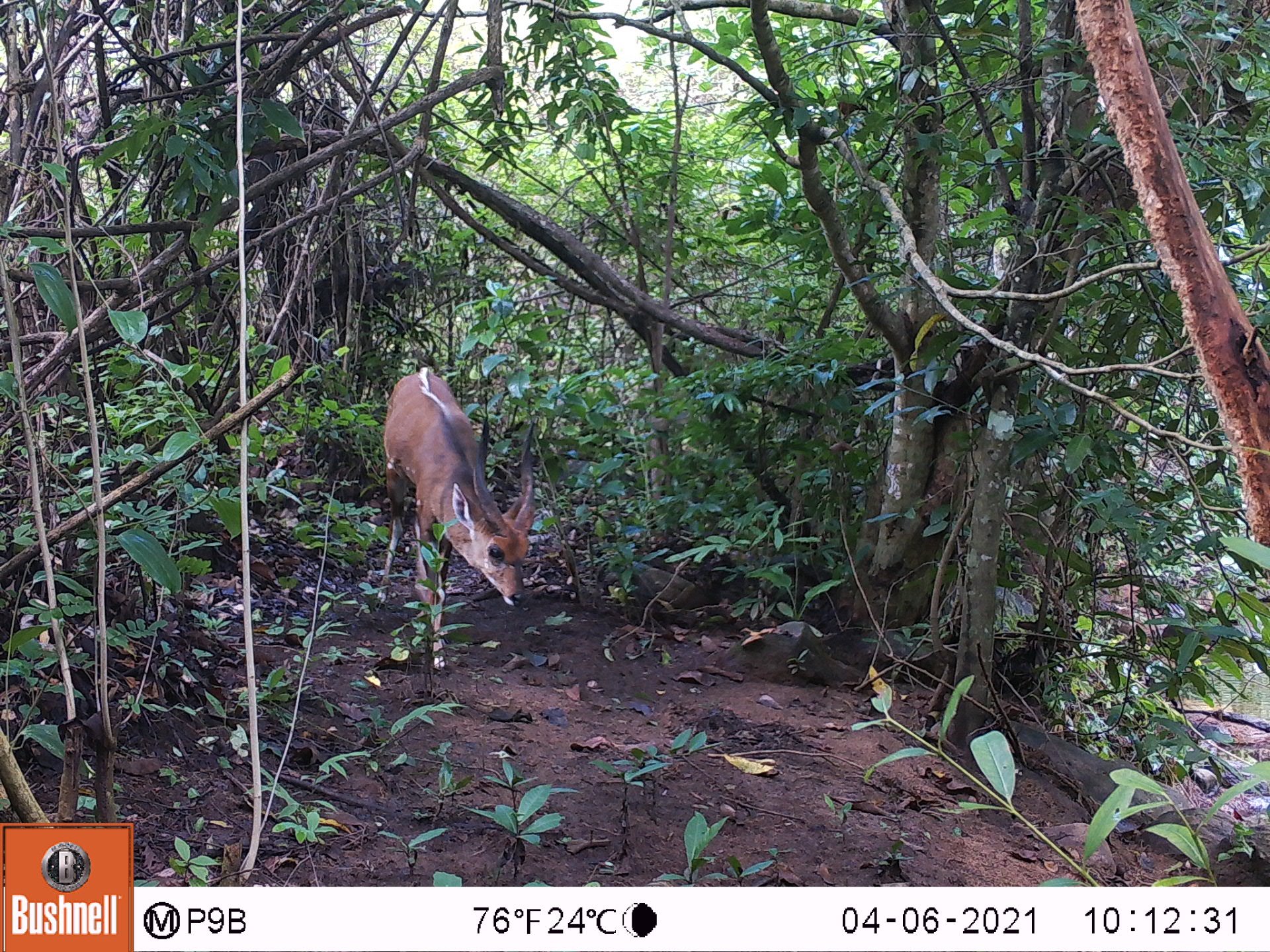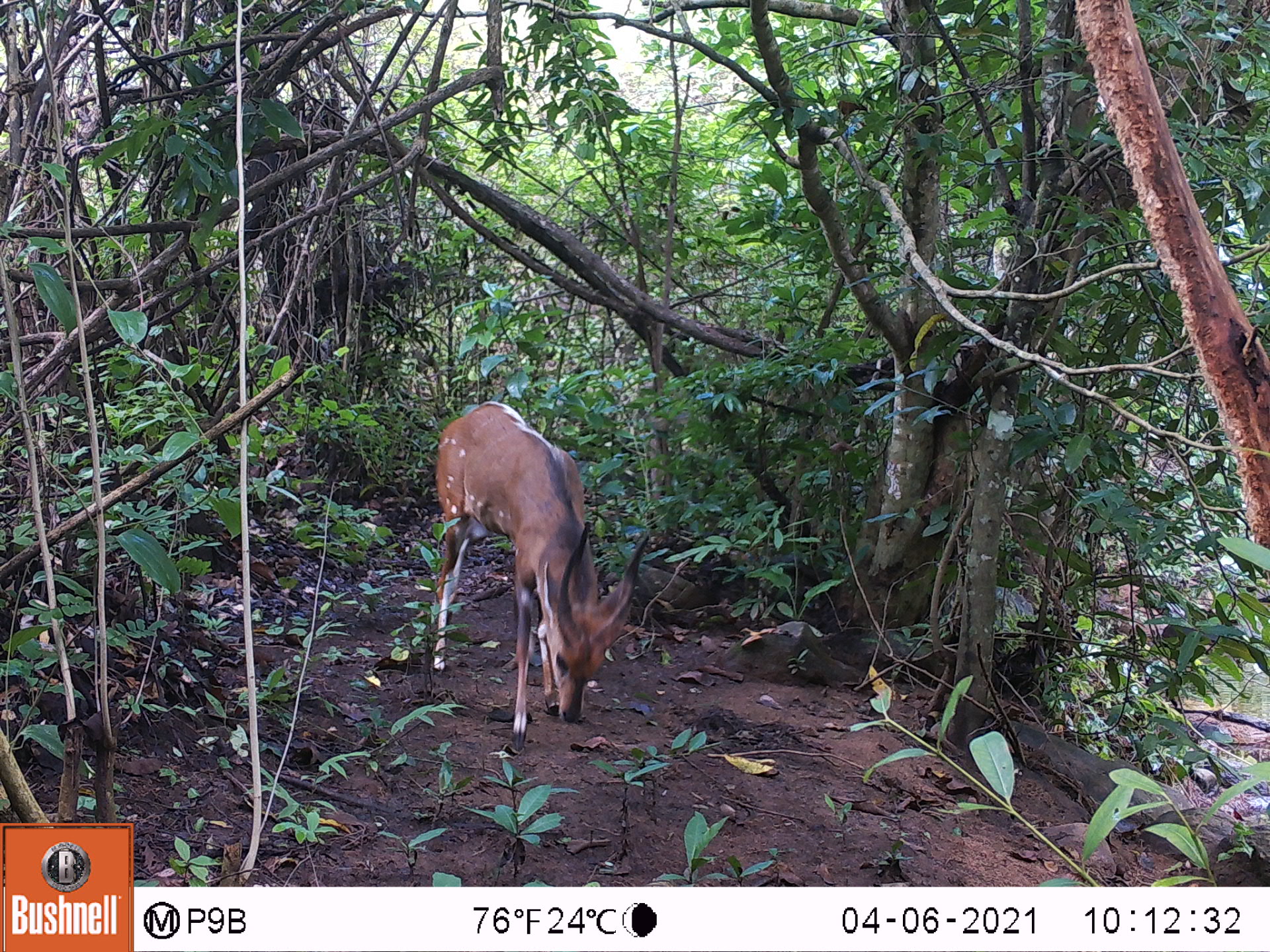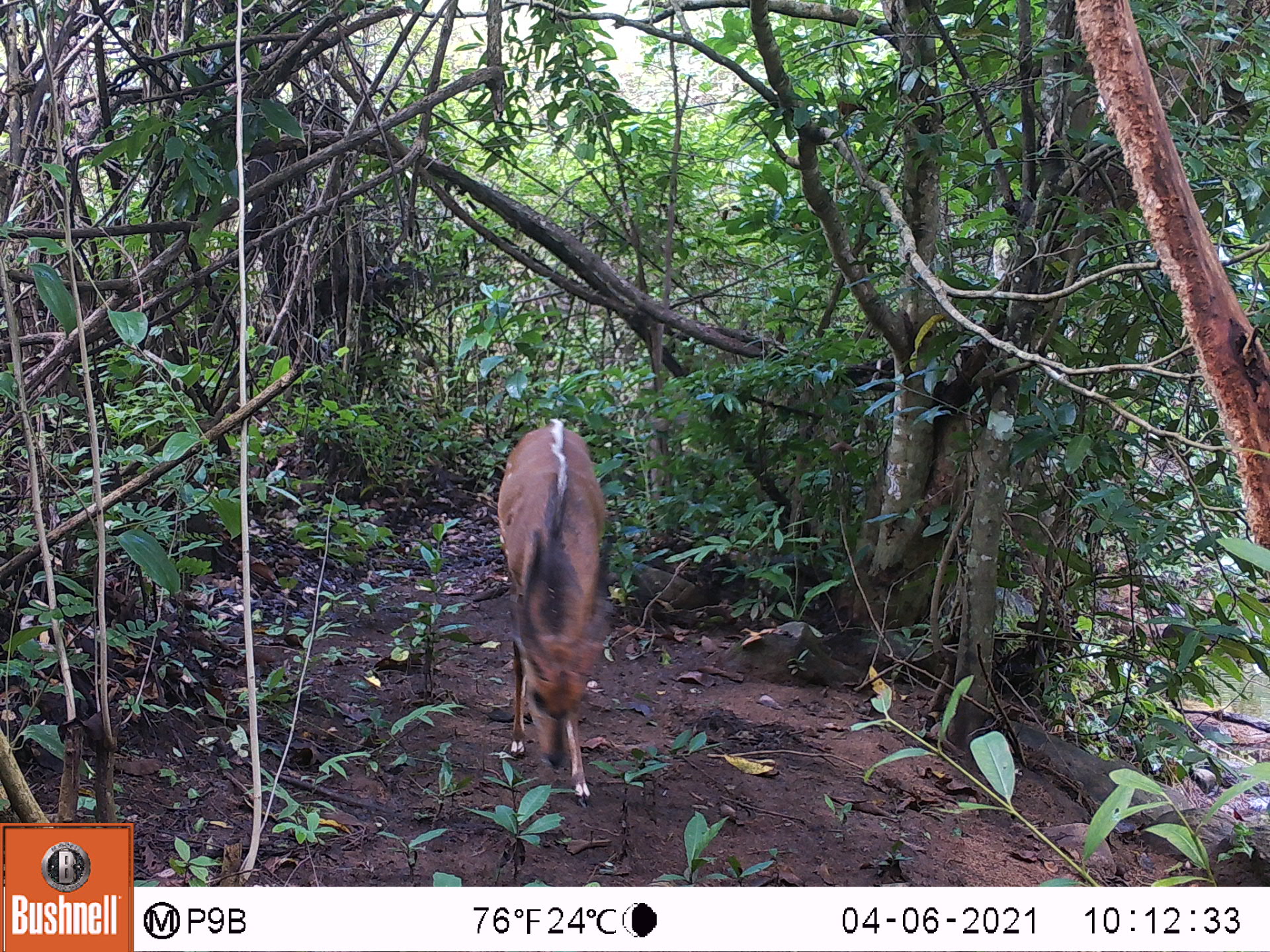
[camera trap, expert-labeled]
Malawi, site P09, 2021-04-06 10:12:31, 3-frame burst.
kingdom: Animalia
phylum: Chordata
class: Mammalia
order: Artiodactyla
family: Bovidae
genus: Tragelaphus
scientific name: Tragelaphus sylvaticus sylvaticus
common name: cape bushbuck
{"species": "cape bushbuck (Tragelaphus sylvaticus sylvaticus)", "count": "1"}